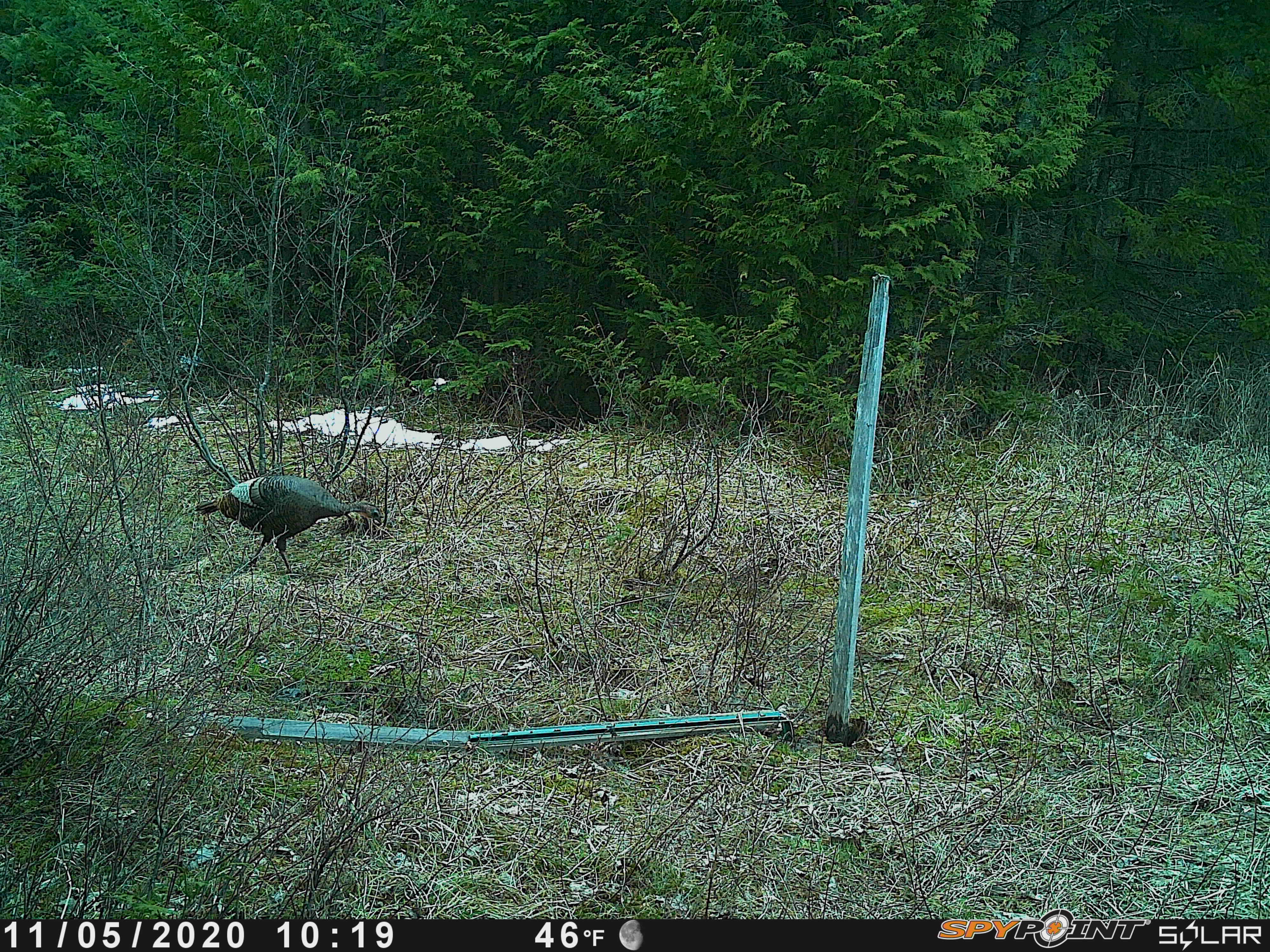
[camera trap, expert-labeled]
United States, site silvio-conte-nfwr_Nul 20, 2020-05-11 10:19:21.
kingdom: Animalia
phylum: Chordata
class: Aves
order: Galliformes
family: Phasianidae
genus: Meleagris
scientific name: Meleagris gallopavo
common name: wild turkey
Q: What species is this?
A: Wild turkey (Meleagris gallopavo).